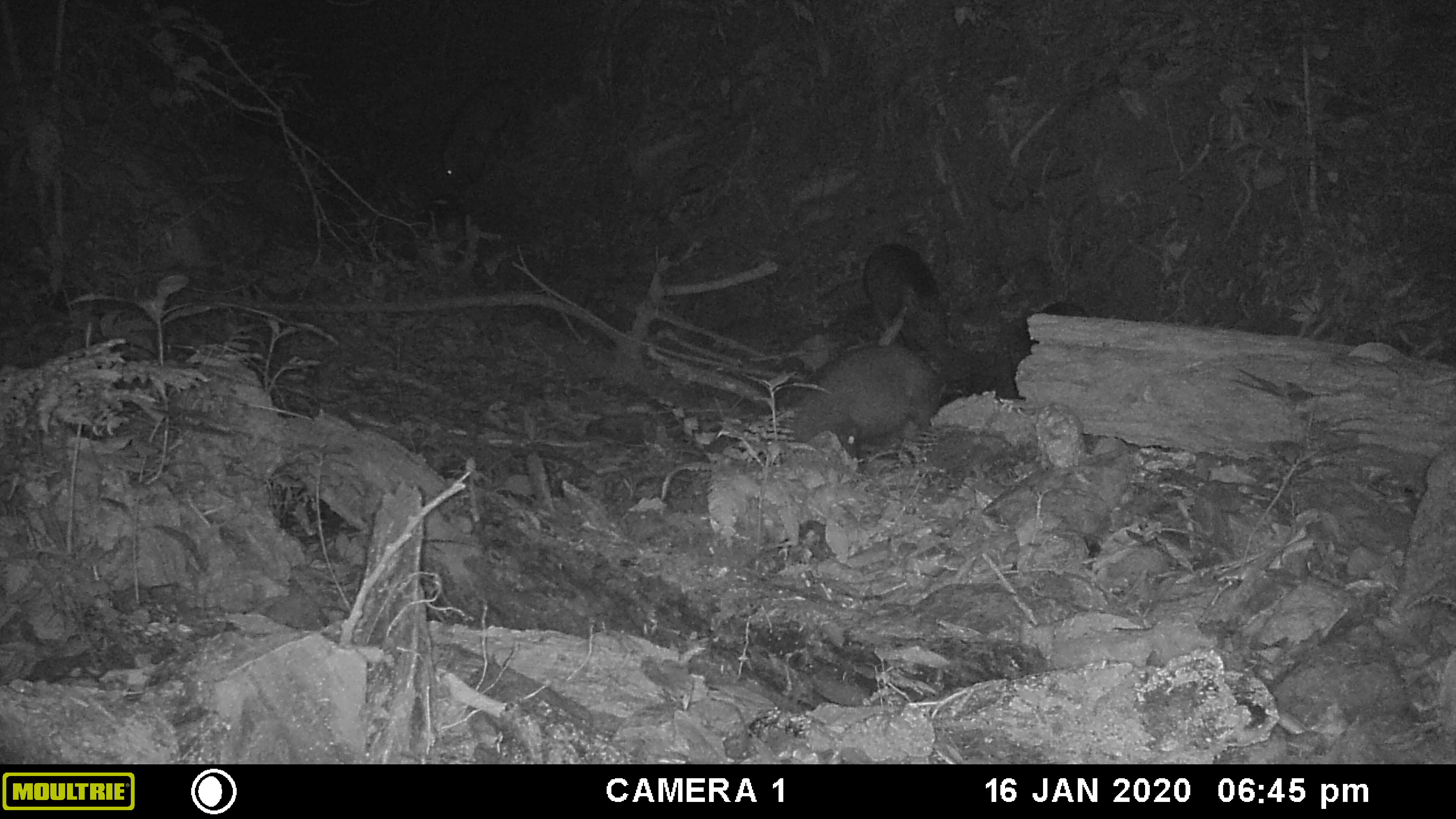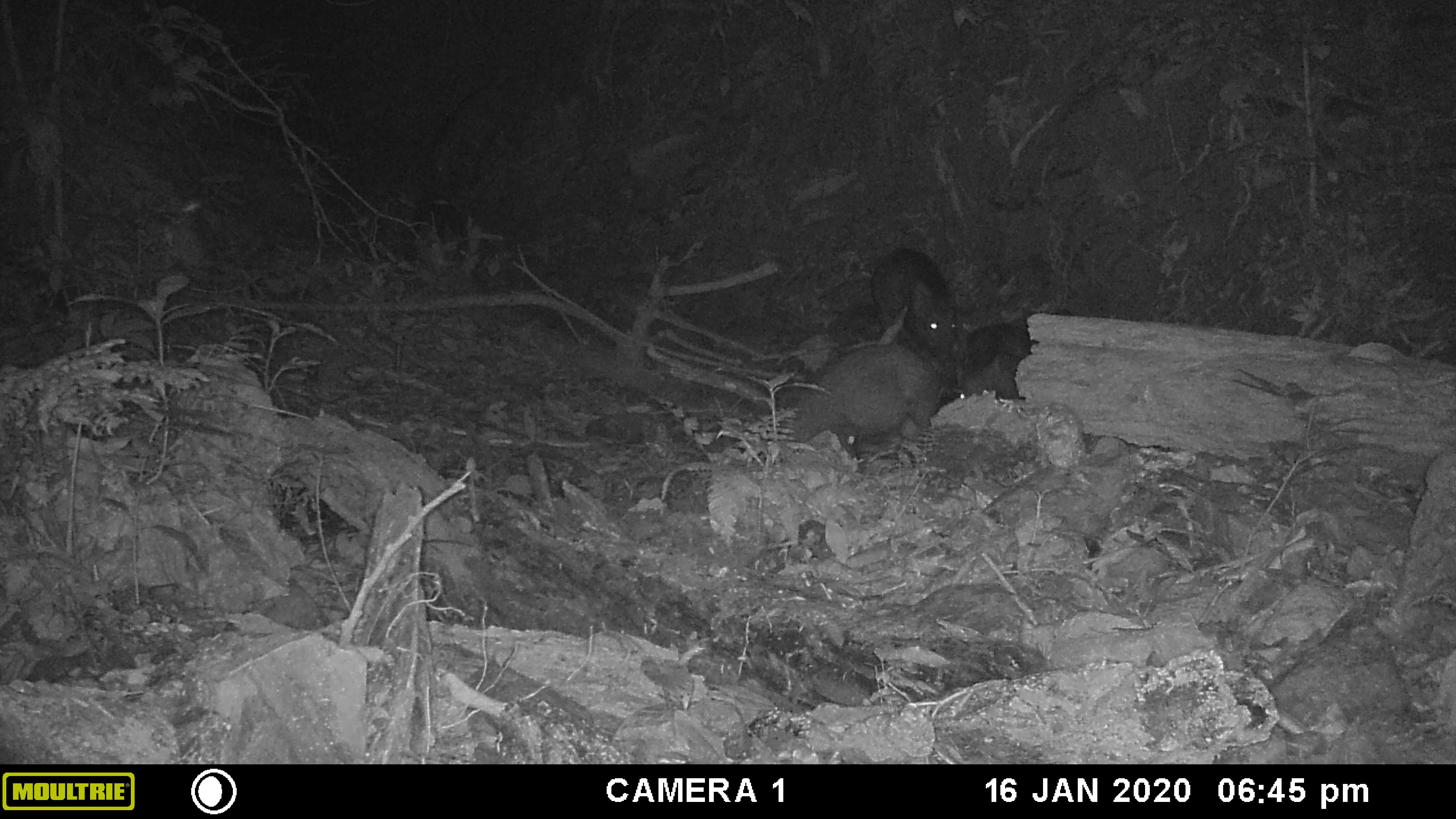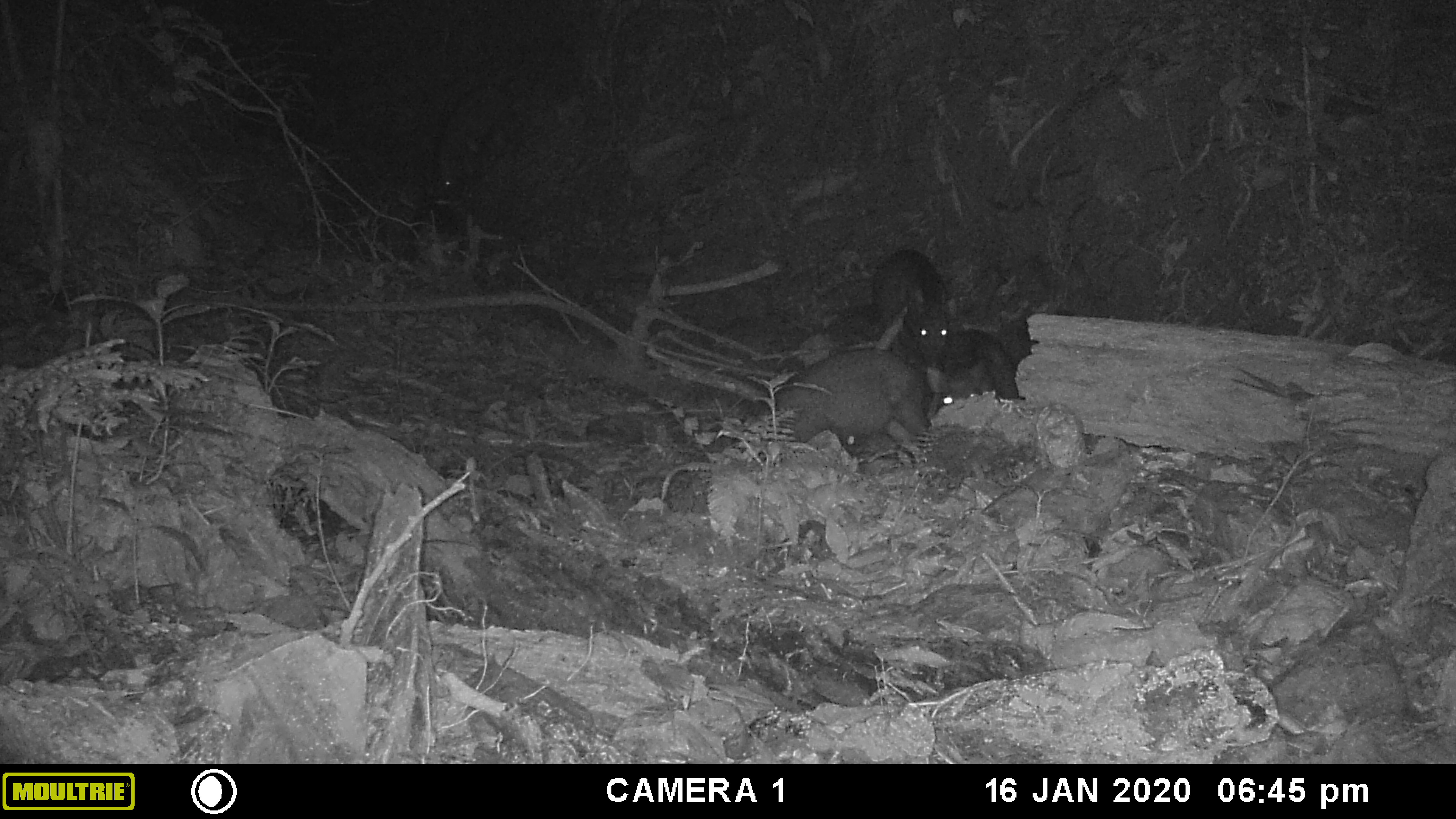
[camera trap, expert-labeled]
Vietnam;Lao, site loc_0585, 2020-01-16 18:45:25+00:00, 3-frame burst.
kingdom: Animalia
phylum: Chordata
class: Mammalia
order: Artiodactyla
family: Suidae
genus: Sus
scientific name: Sus scrofa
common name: eurasian wild pig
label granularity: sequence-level